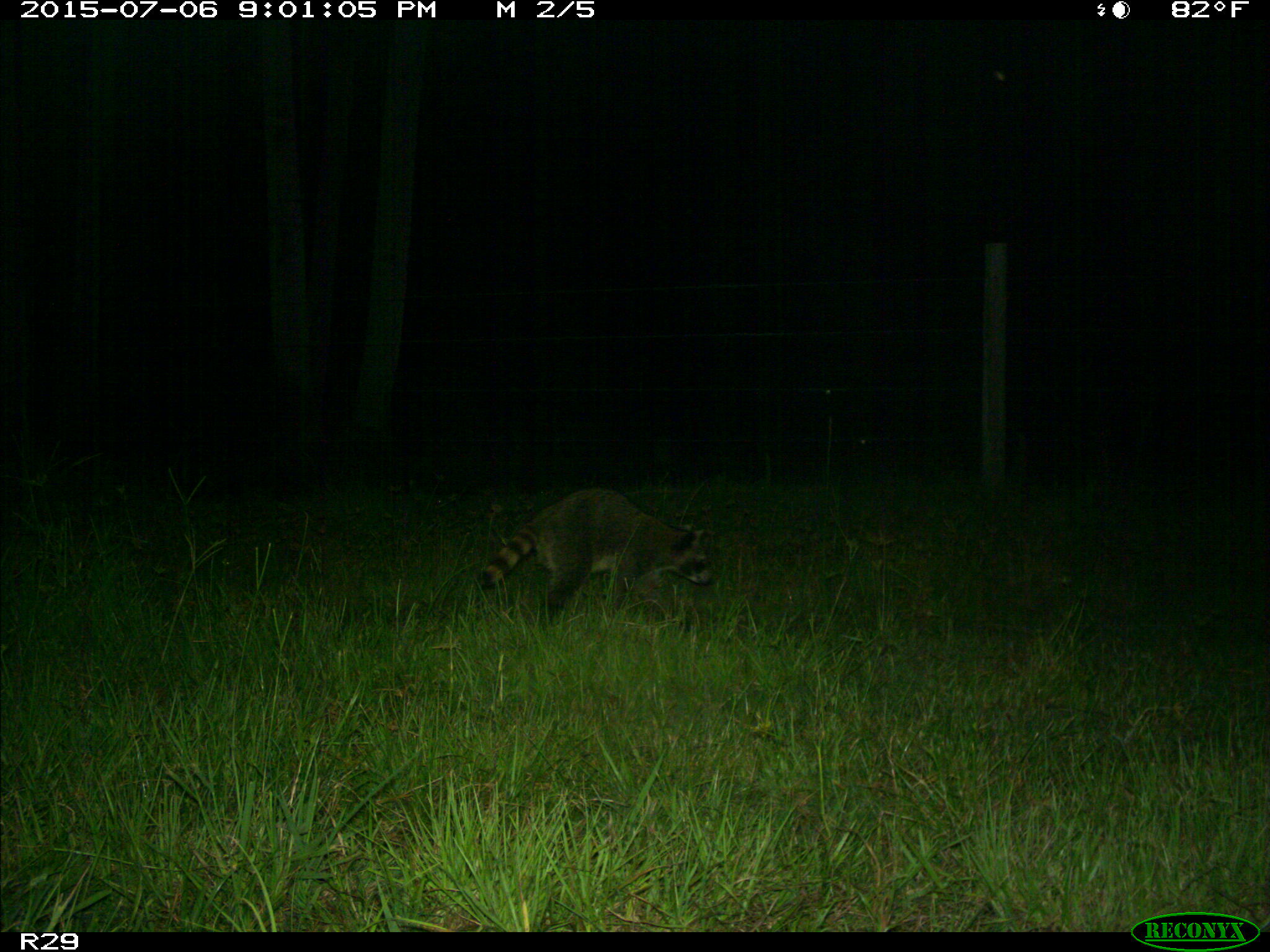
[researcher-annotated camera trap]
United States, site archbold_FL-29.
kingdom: Animalia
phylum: Chordata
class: Mammalia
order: Carnivora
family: Procyonidae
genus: Procyon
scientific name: Procyon lotor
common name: common raccoon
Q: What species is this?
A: Procyon lotor (common raccoon).